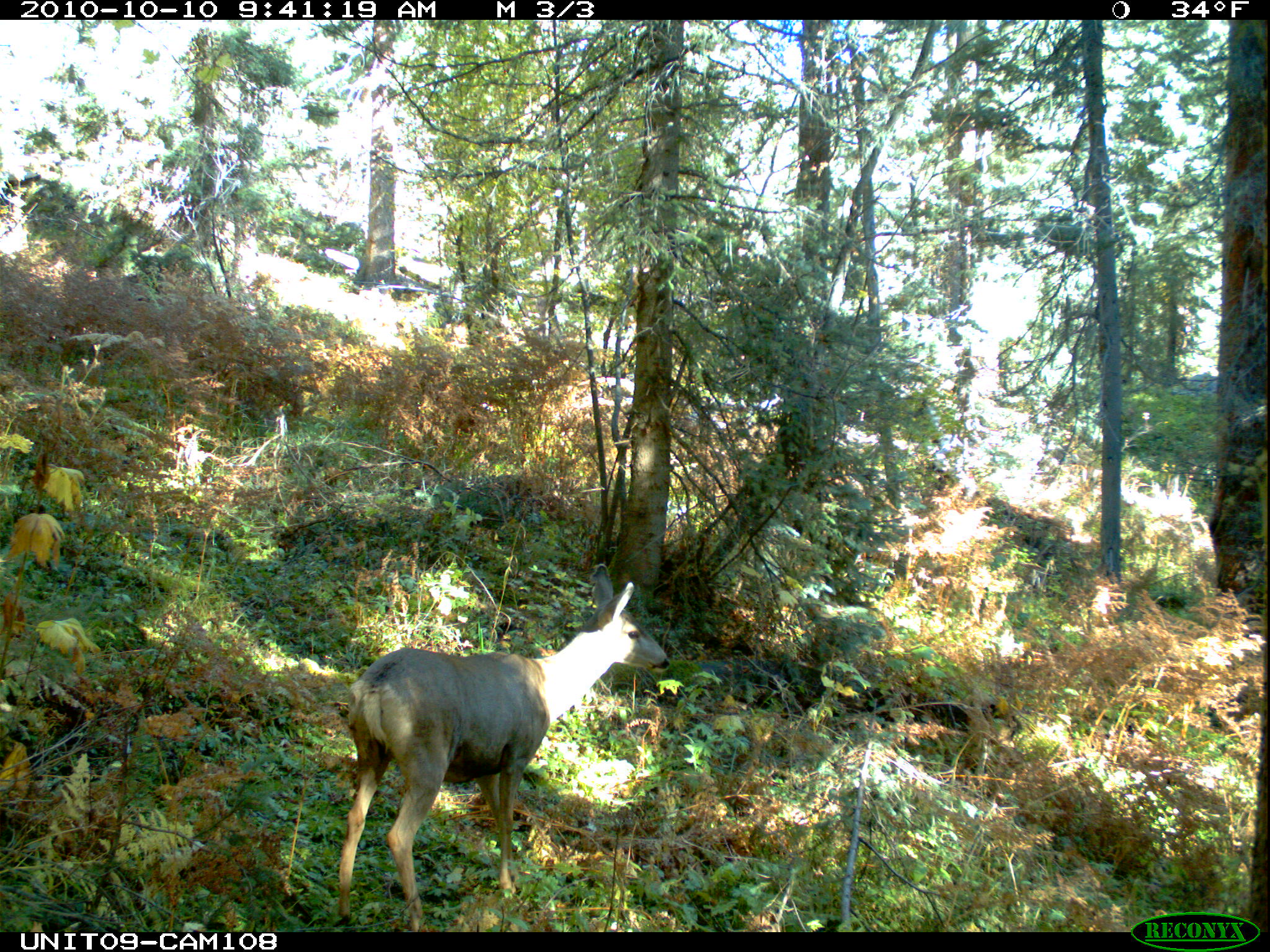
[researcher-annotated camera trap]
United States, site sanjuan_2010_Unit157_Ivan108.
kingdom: Animalia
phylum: Chordata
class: Mammalia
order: Artiodactyla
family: Cervidae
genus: Odocoileus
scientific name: Odocoileus hemionus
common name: mule deer